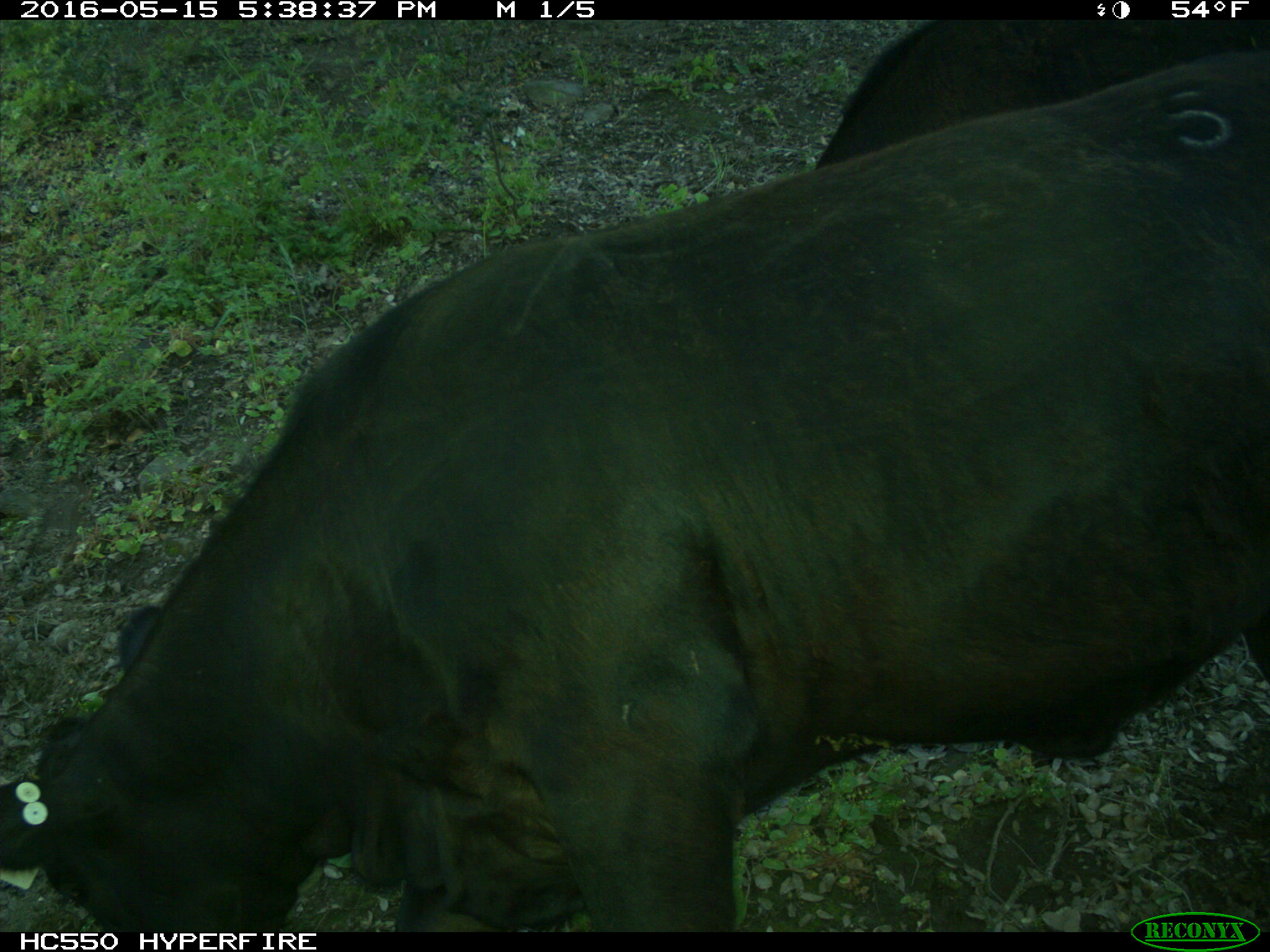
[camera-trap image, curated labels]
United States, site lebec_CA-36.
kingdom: Animalia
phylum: Chordata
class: Mammalia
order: Artiodactyla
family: Bovidae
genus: Bos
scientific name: Bos taurus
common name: domestic cow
Bos taurus (domestic cow).